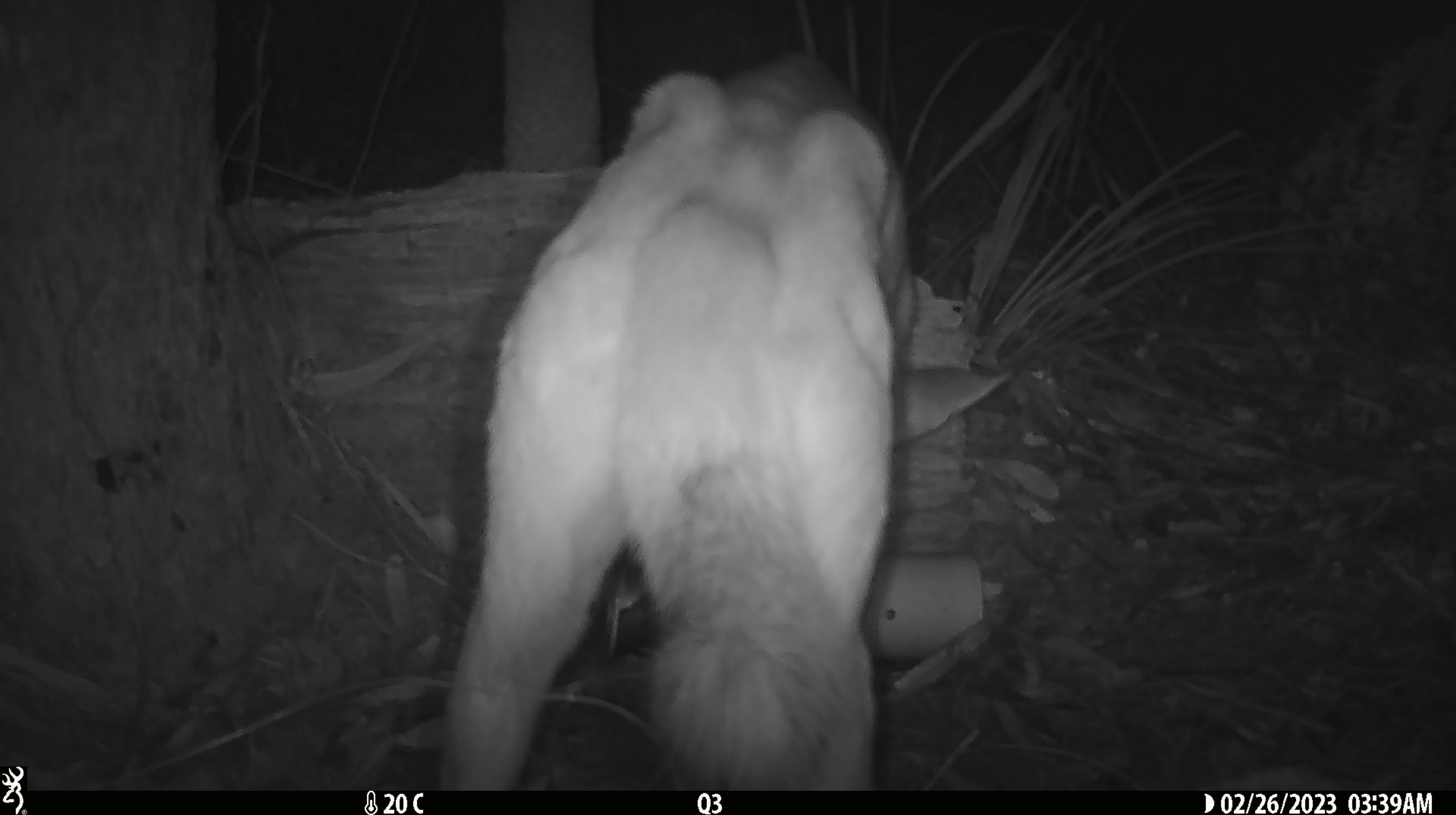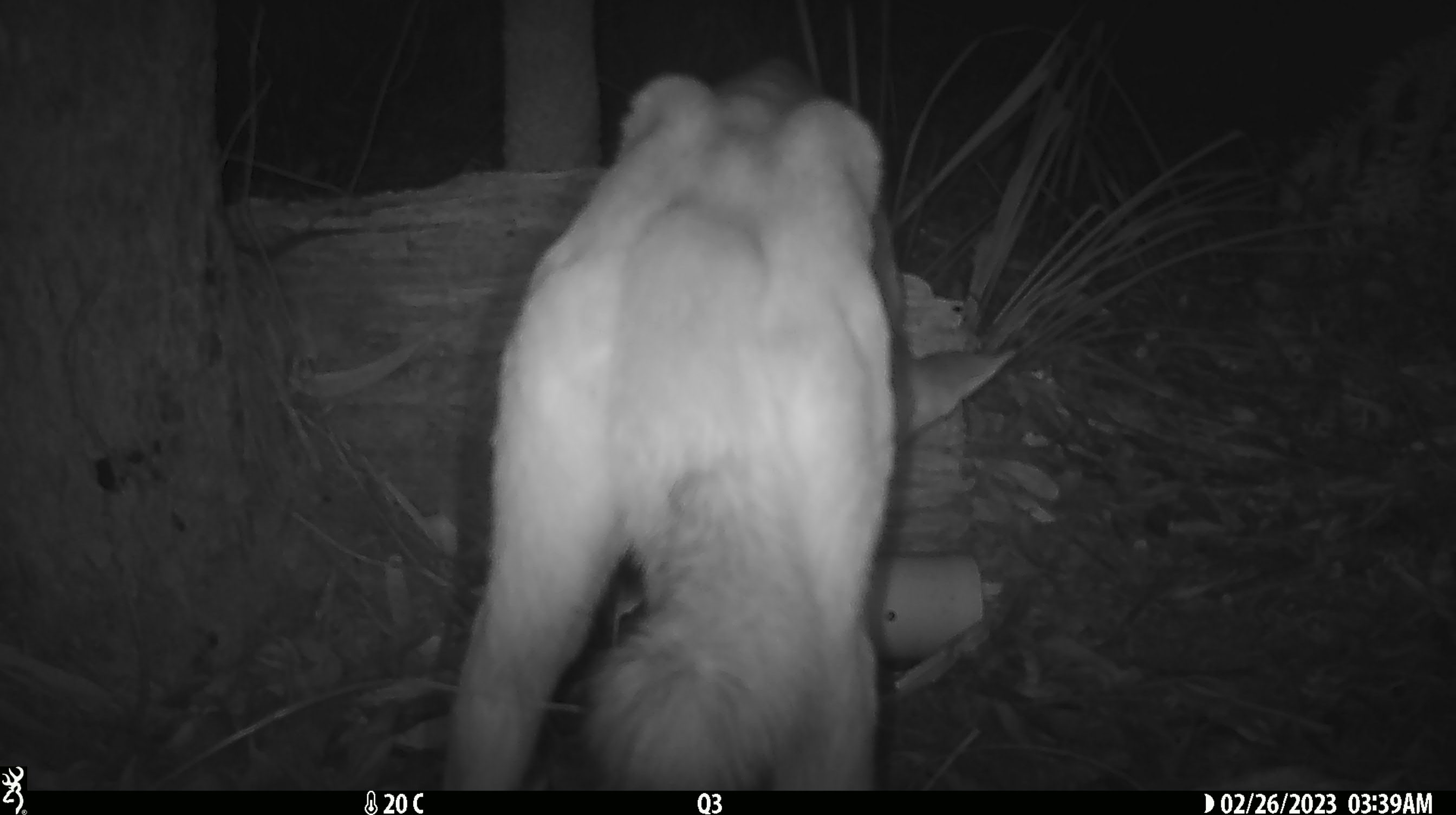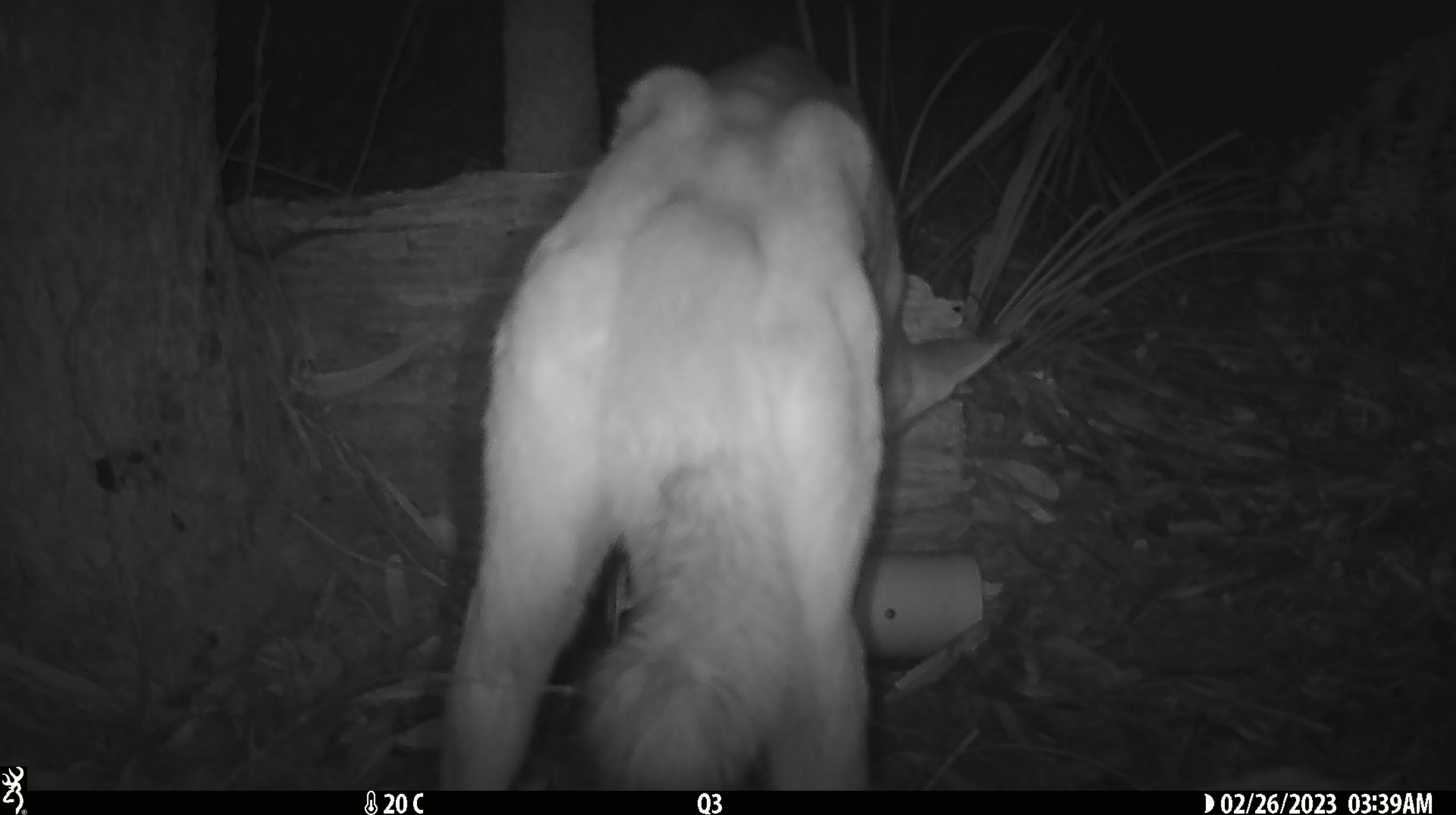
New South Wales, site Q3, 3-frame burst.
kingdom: Animalia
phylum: Chordata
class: Mammalia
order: Carnivora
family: Canidae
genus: Canis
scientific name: Canis familiaris dingo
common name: dingo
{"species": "dingo (Canis familiaris dingo)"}